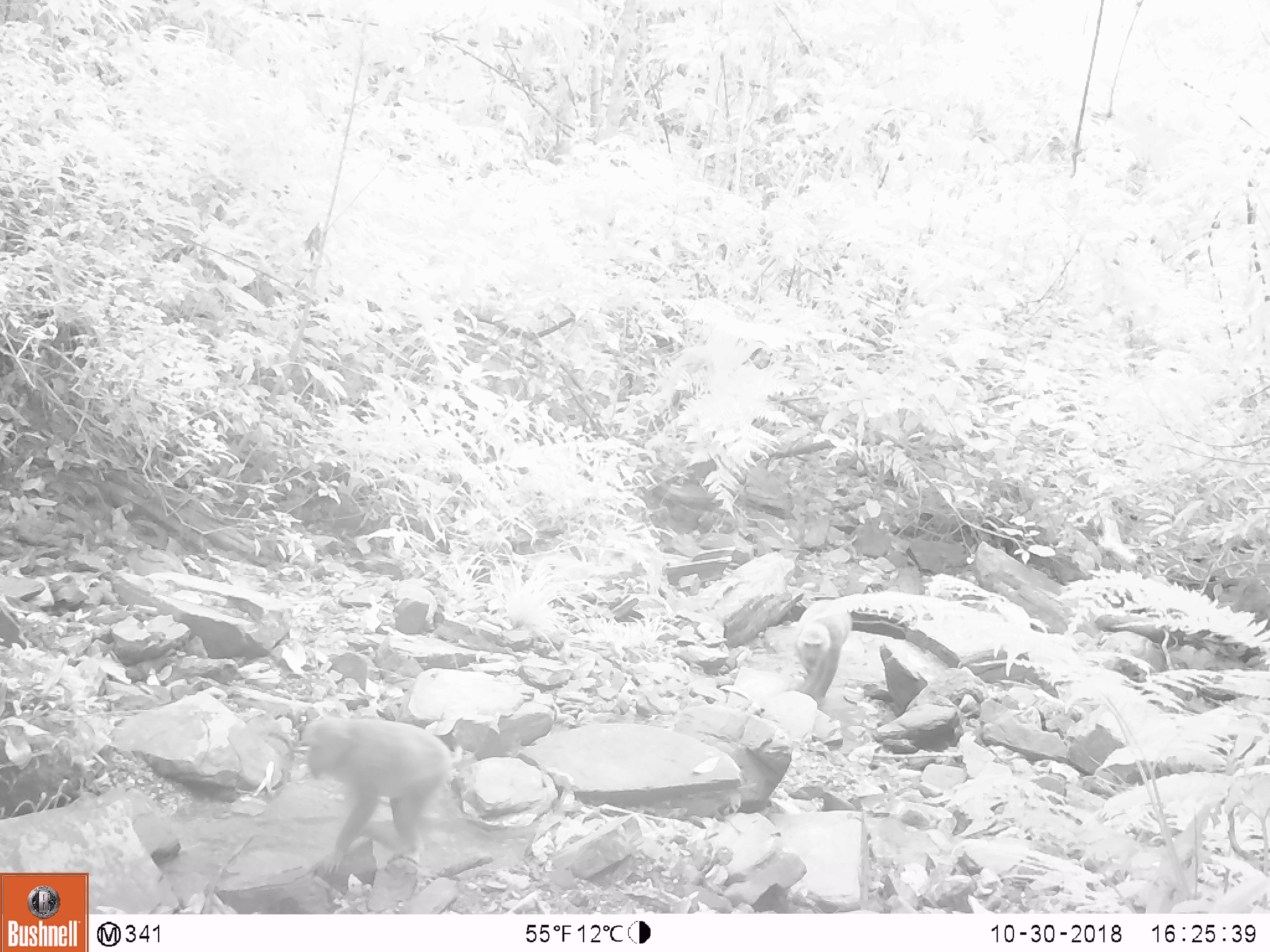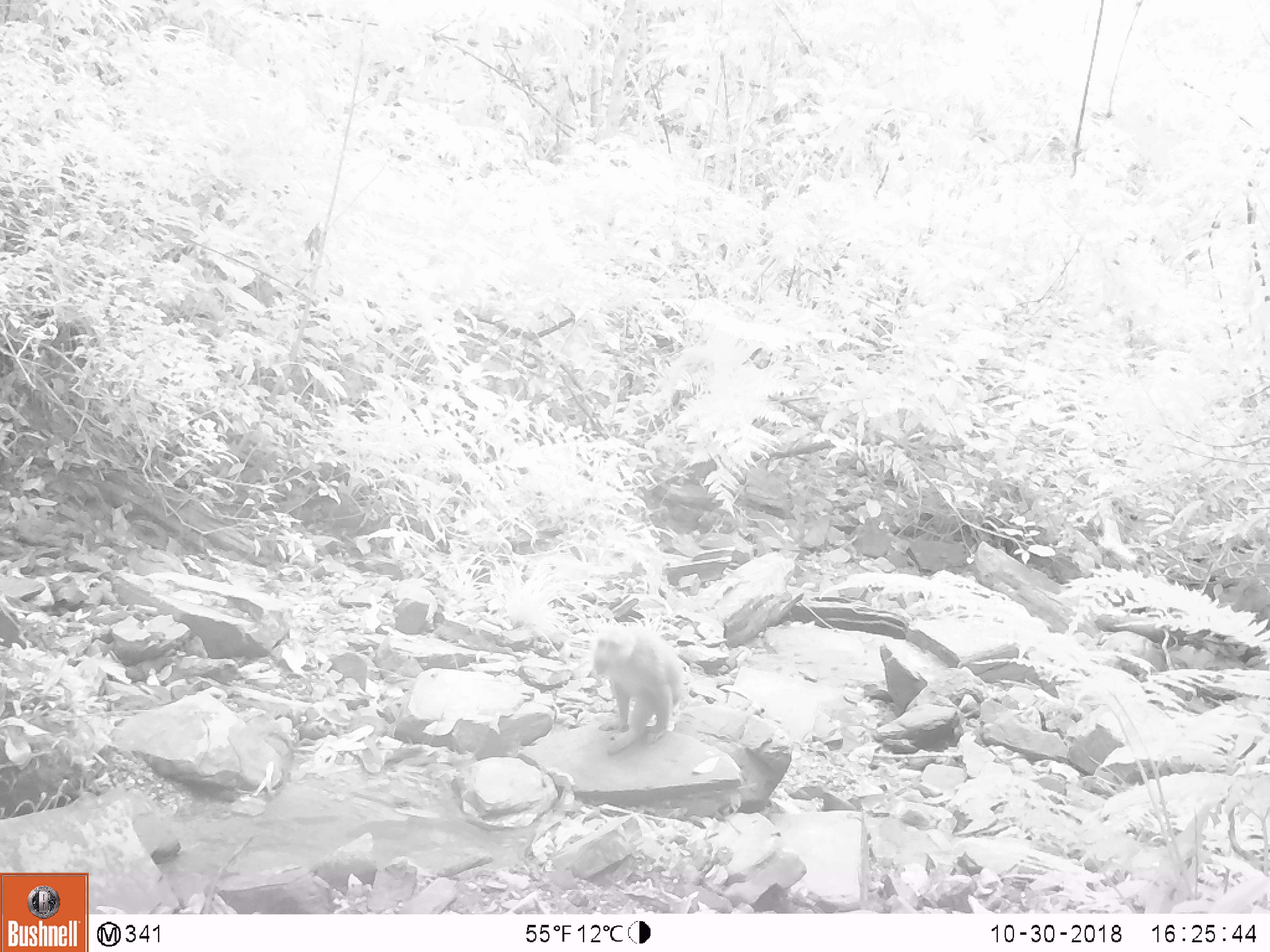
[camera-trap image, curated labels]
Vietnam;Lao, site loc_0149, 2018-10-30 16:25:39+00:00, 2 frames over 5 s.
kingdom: Animalia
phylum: Chordata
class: Mammalia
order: Primates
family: Cercopithecidae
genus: Macaca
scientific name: Macaca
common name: macaques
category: assam or rhesus macaque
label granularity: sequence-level